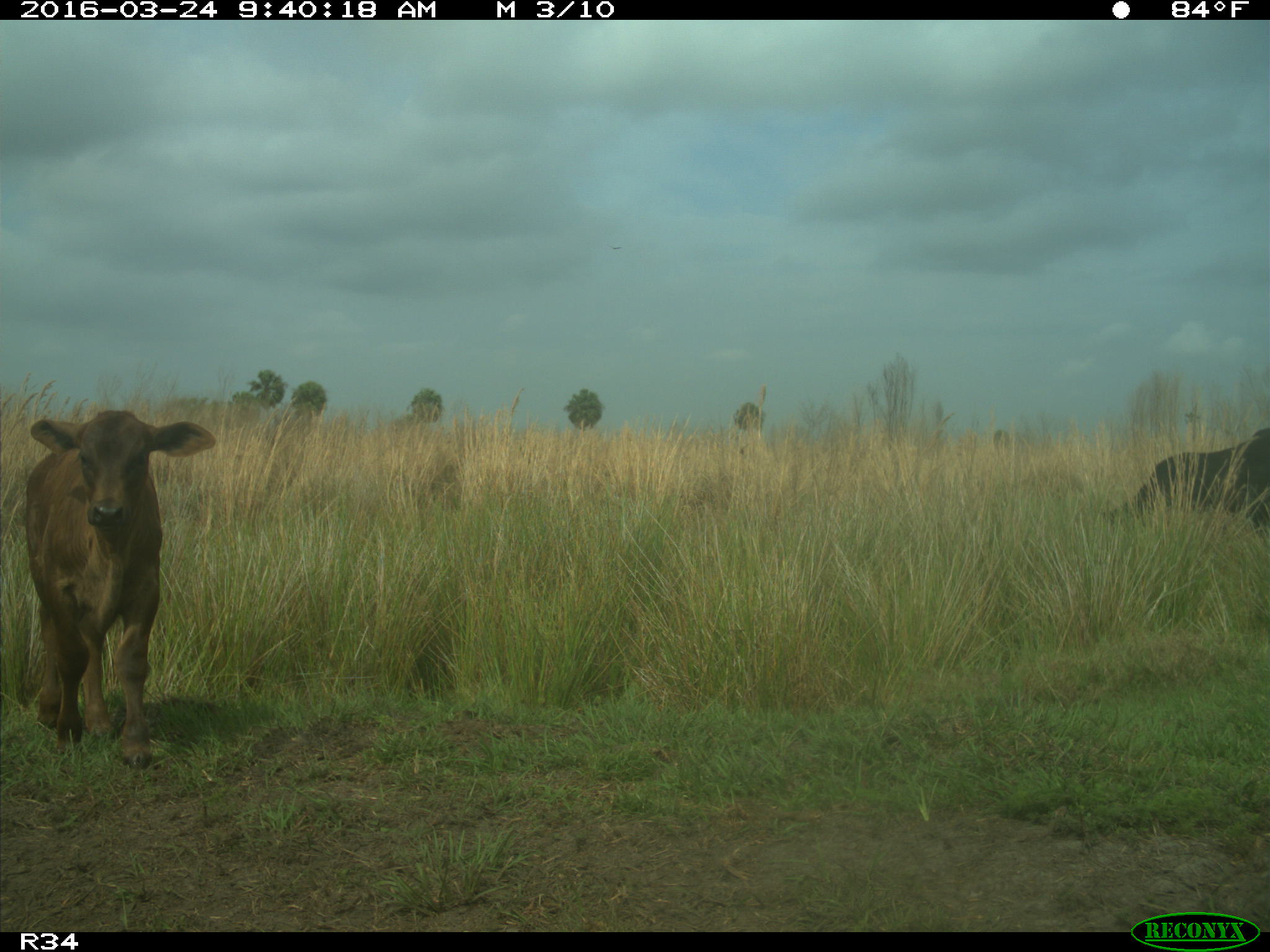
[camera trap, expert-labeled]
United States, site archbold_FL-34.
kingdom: Animalia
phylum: Chordata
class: Mammalia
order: Artiodactyla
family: Bovidae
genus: Bos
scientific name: Bos taurus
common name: domestic cow